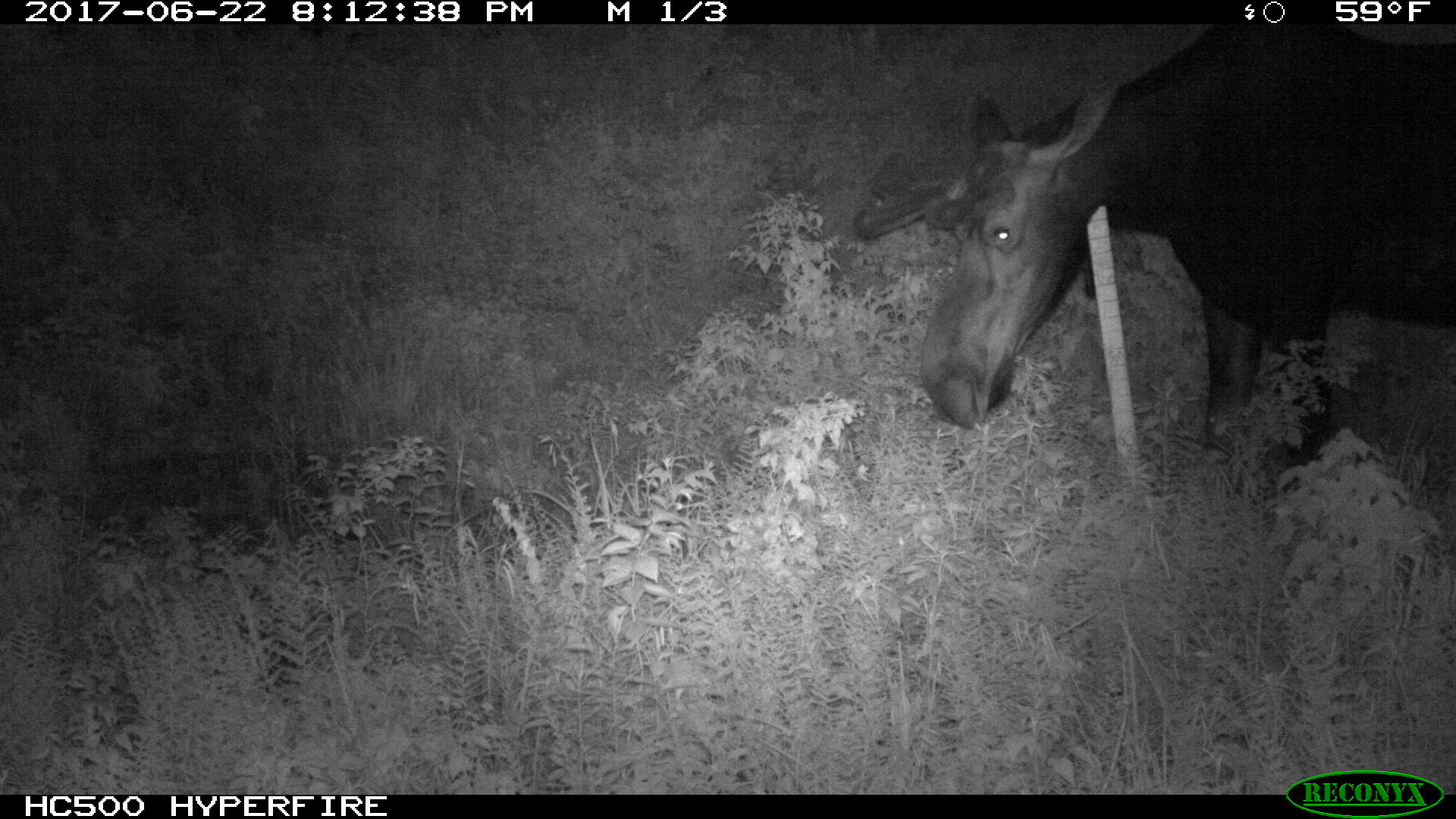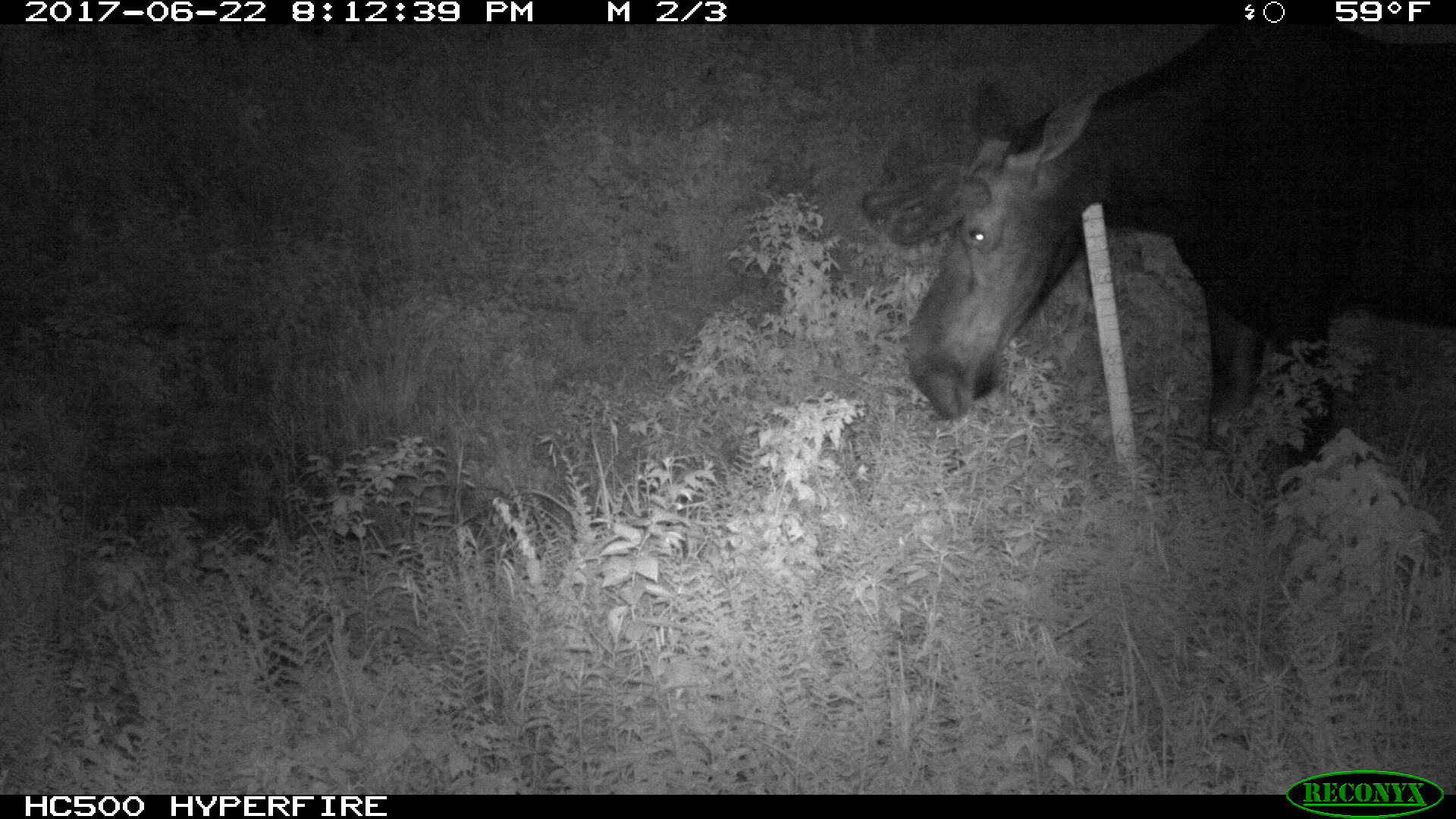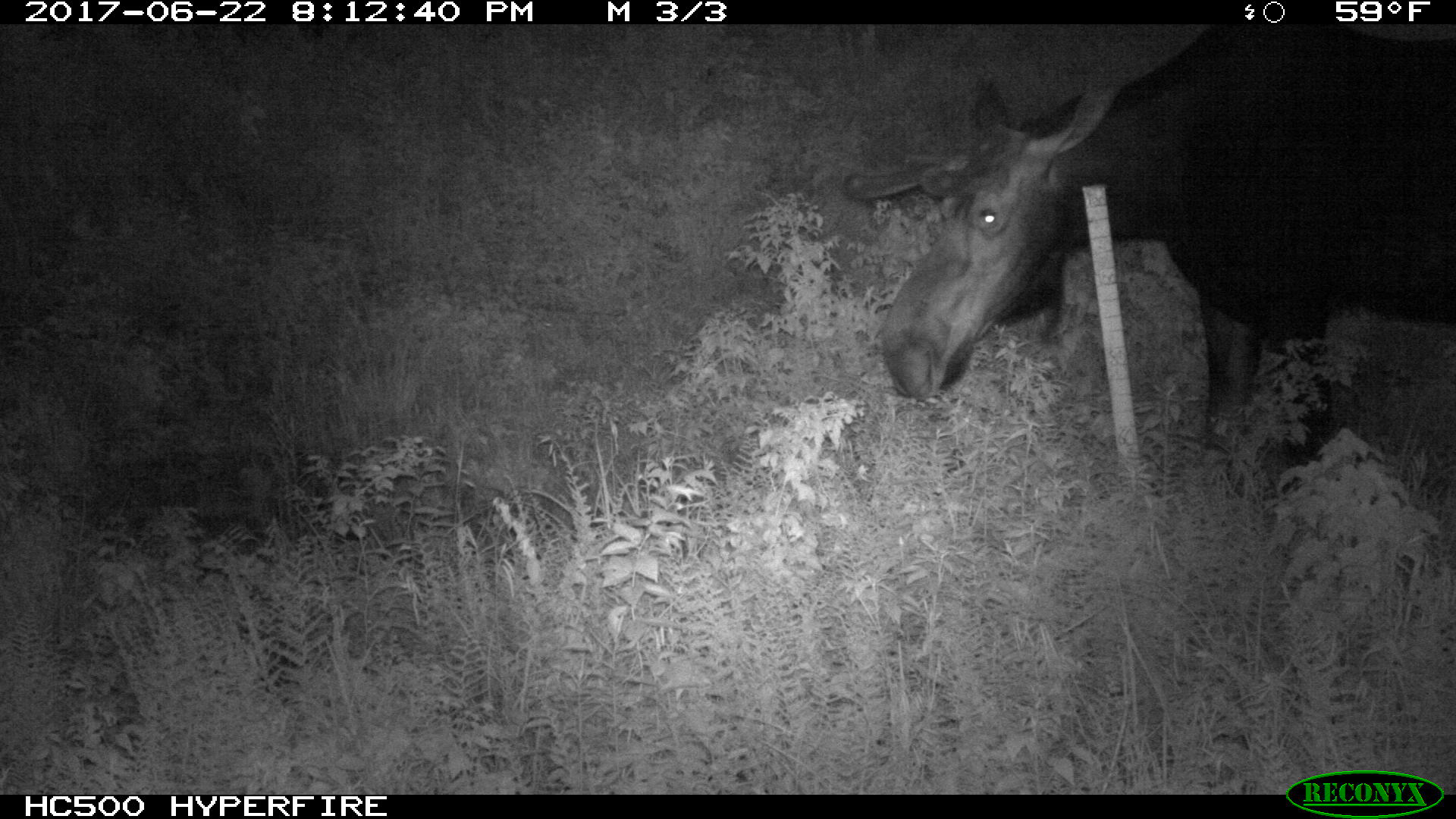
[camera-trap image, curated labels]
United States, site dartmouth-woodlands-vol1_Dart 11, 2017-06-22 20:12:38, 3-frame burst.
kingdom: Animalia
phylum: Chordata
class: Mammalia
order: Artiodactyla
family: Cervidae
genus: Alces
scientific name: Alces alces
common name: moose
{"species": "moose (Alces alces)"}